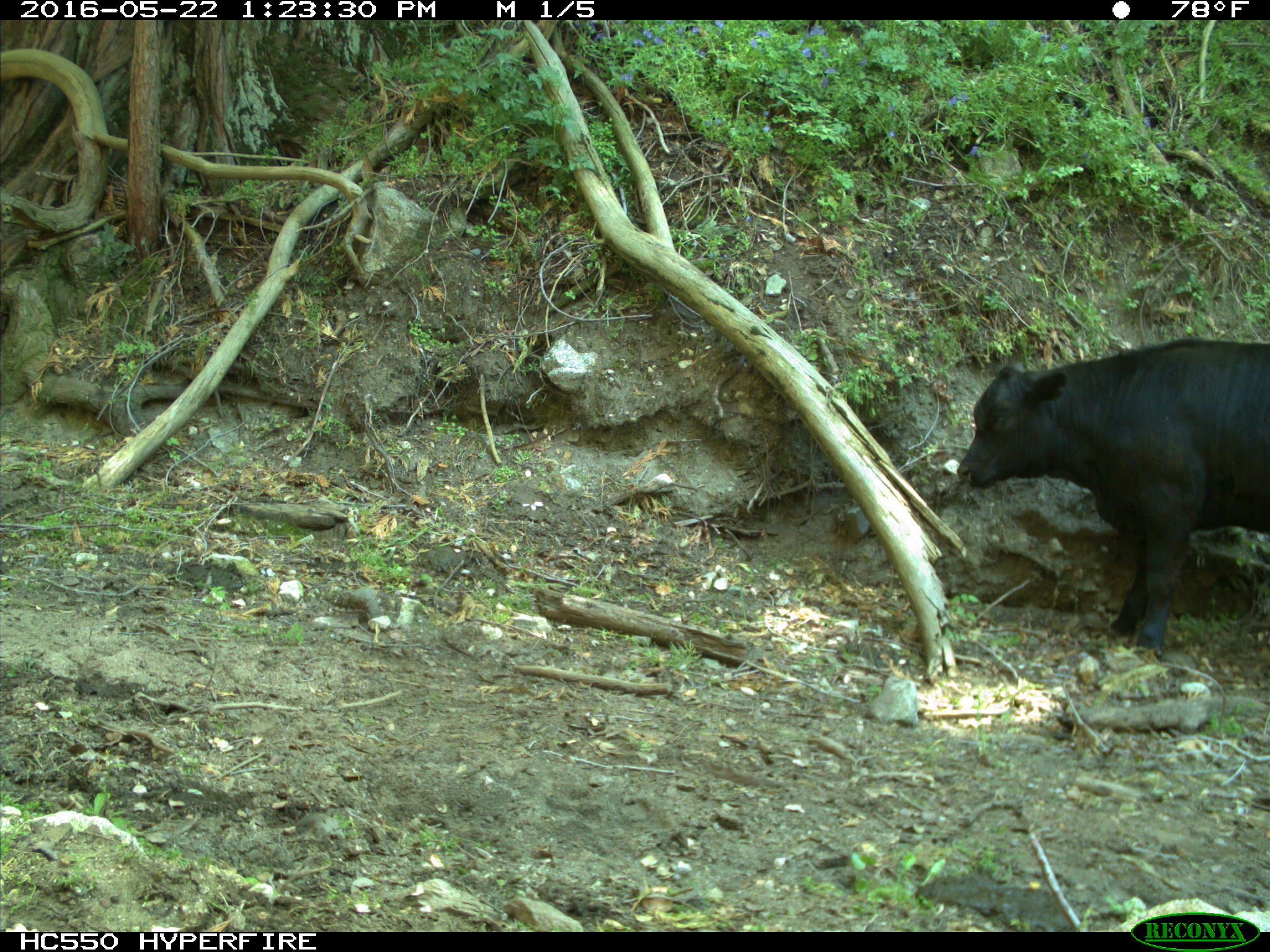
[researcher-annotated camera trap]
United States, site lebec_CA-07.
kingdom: Animalia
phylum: Chordata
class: Mammalia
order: Artiodactyla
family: Bovidae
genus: Bos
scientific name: Bos taurus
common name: domestic cow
Bos taurus (domestic cow).